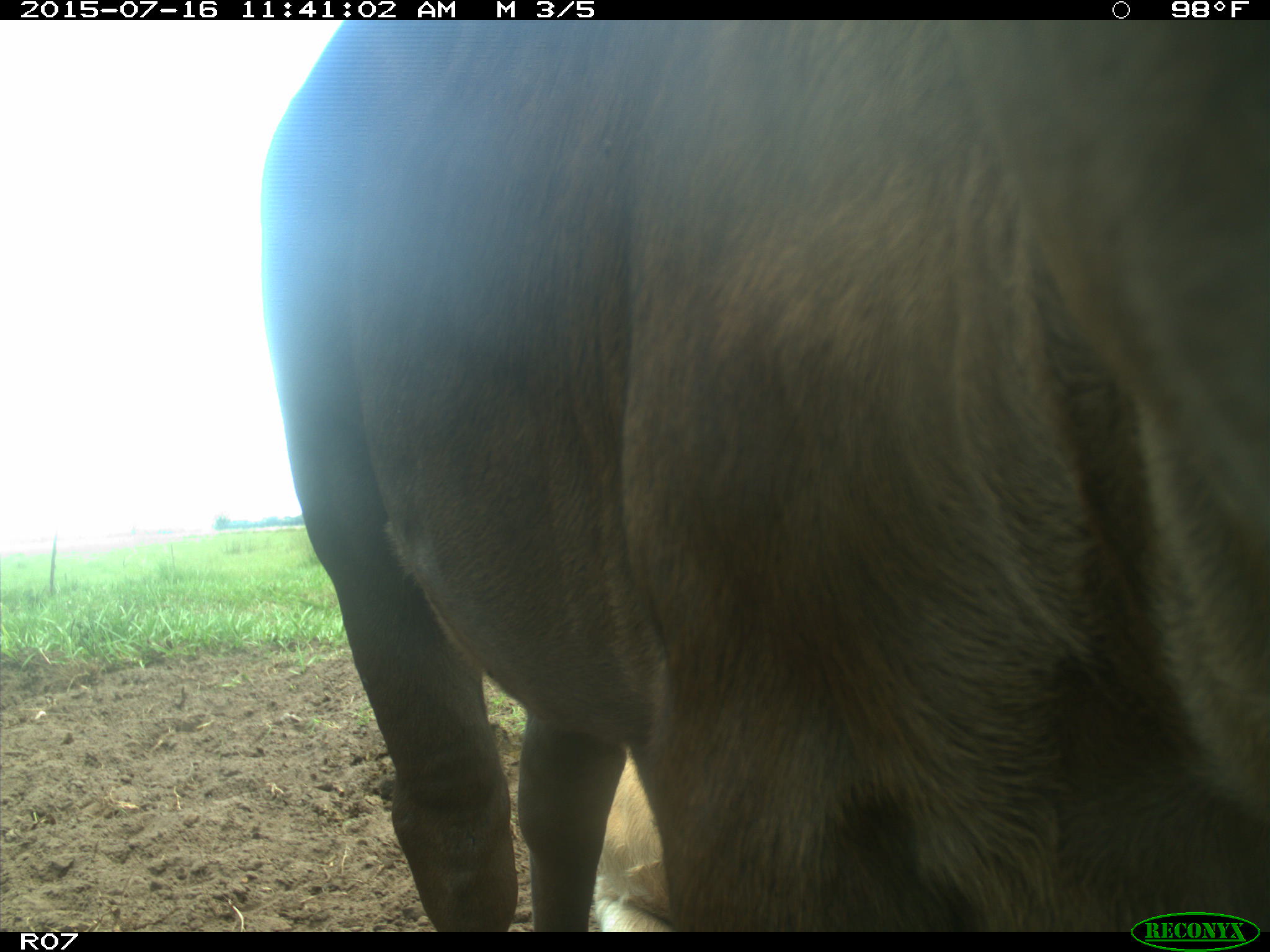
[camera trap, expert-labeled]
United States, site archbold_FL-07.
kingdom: Animalia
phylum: Chordata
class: Mammalia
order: Artiodactyla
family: Bovidae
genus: Bos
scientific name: Bos taurus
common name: domestic cow